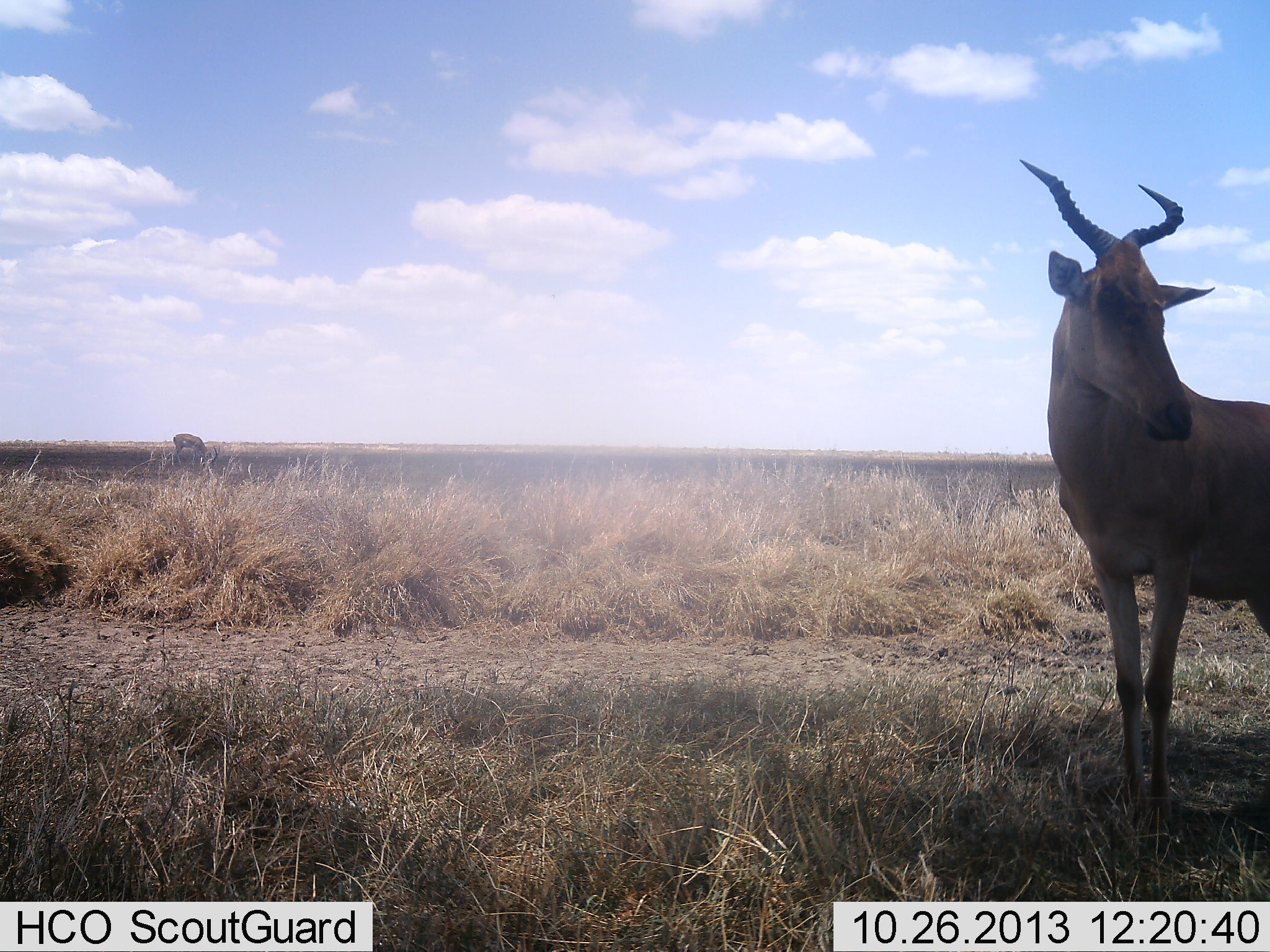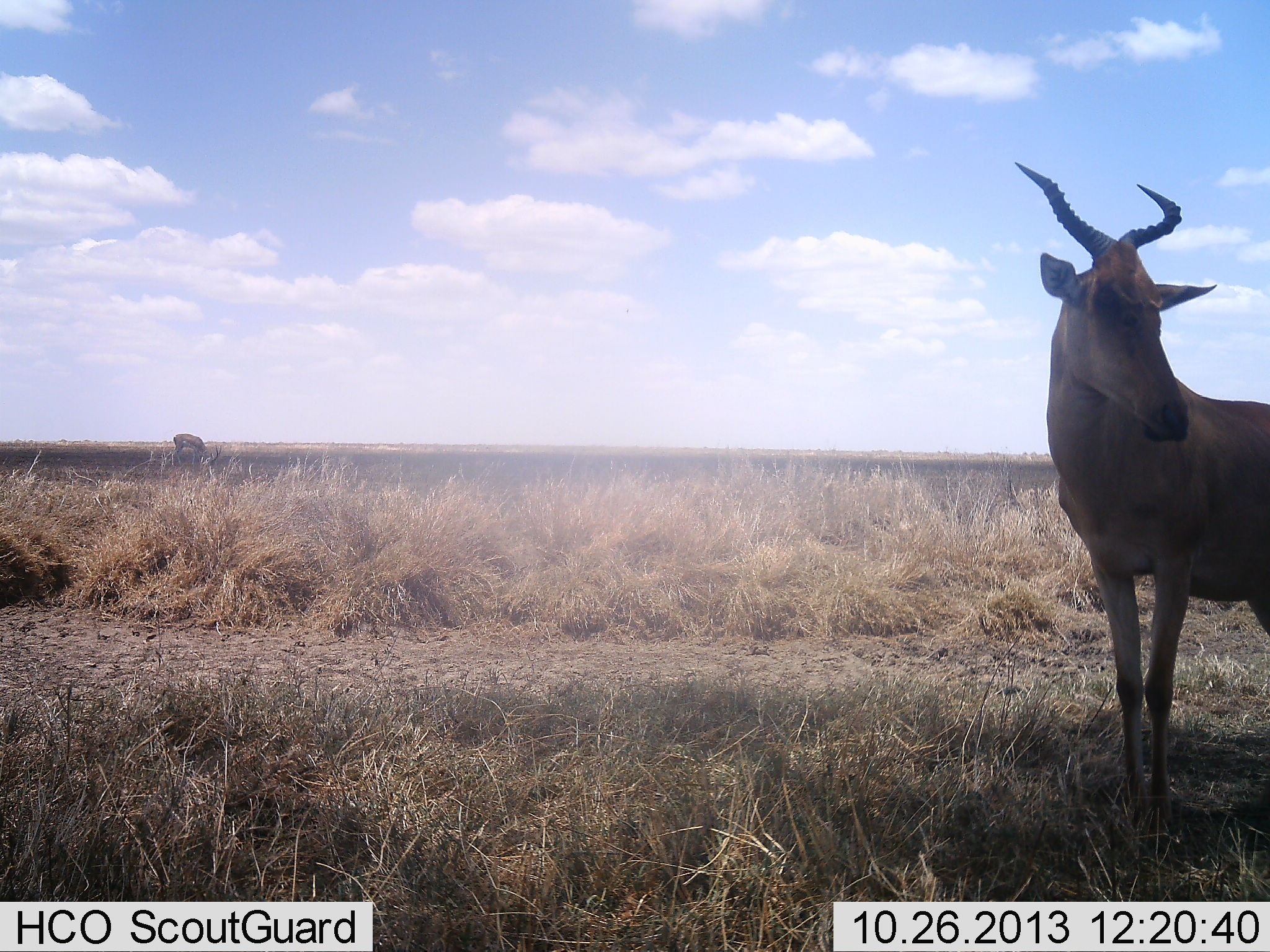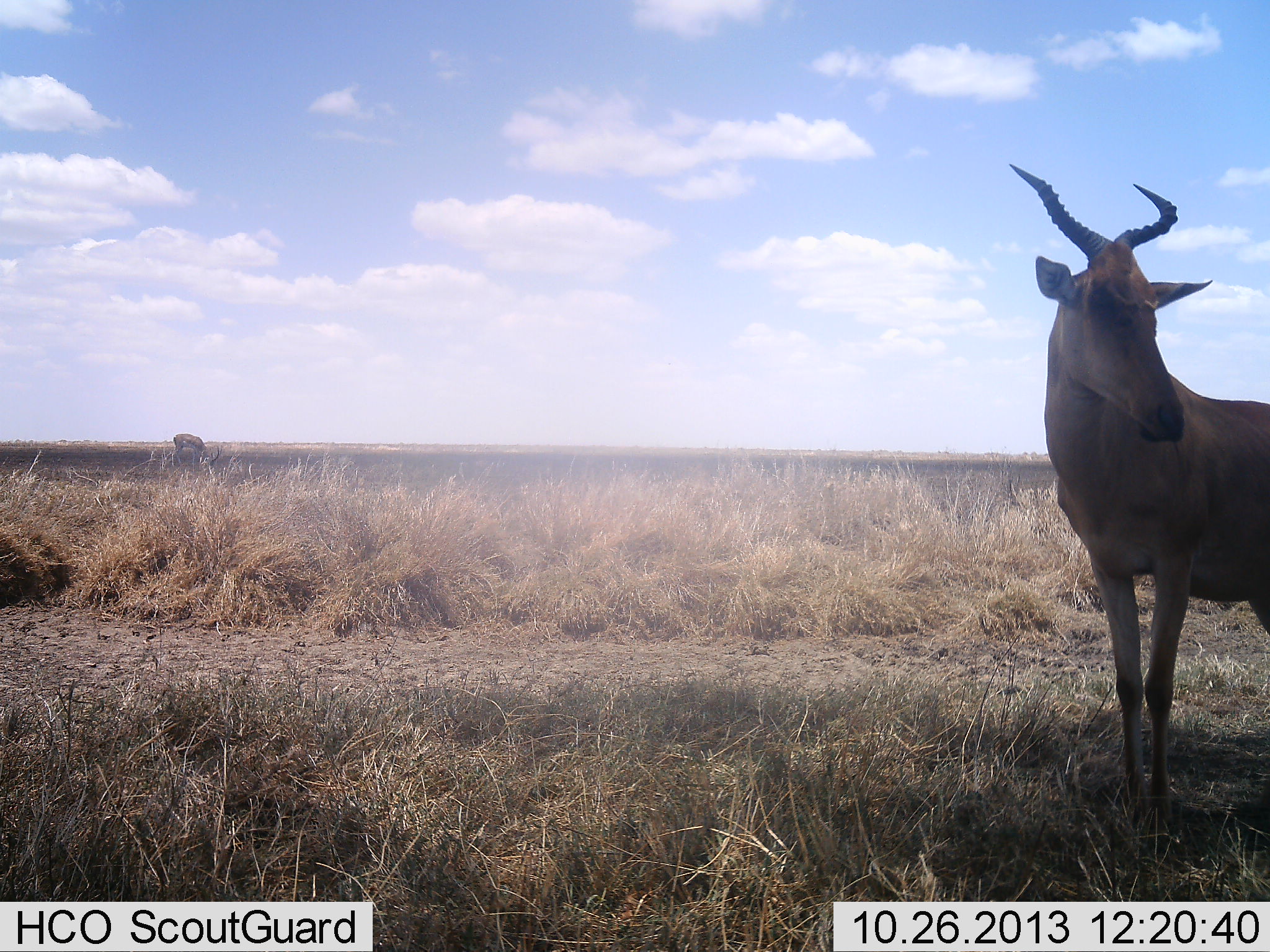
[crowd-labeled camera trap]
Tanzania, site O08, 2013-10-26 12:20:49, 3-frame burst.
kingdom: Animalia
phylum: Chordata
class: Mammalia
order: Artiodactyla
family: Bovidae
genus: Alcelaphus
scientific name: Alcelaphus buselaphus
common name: hartebeest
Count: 2.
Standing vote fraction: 100%.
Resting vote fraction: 10%.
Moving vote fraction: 0%.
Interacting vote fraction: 0%.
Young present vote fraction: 0%.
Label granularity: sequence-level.